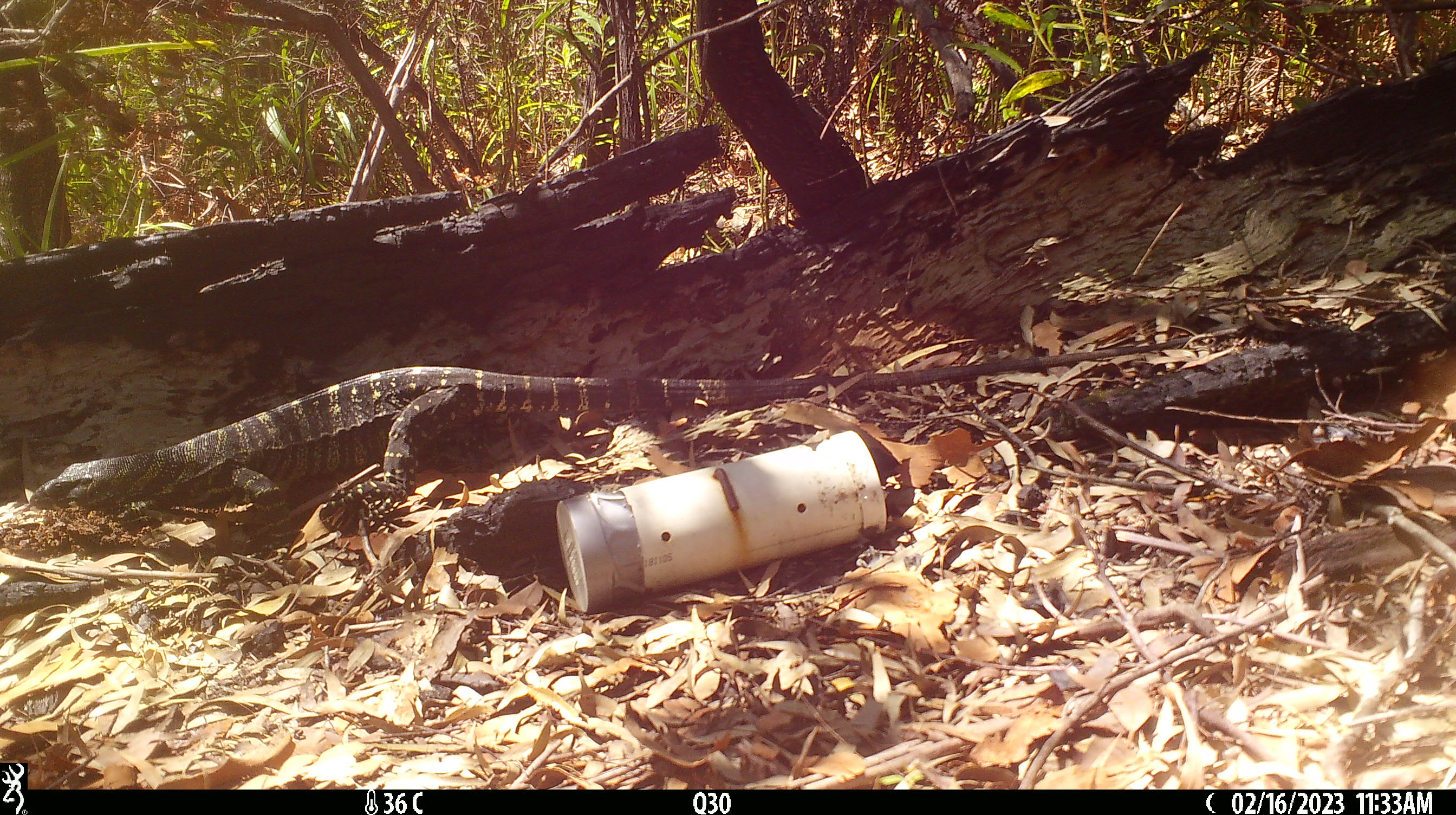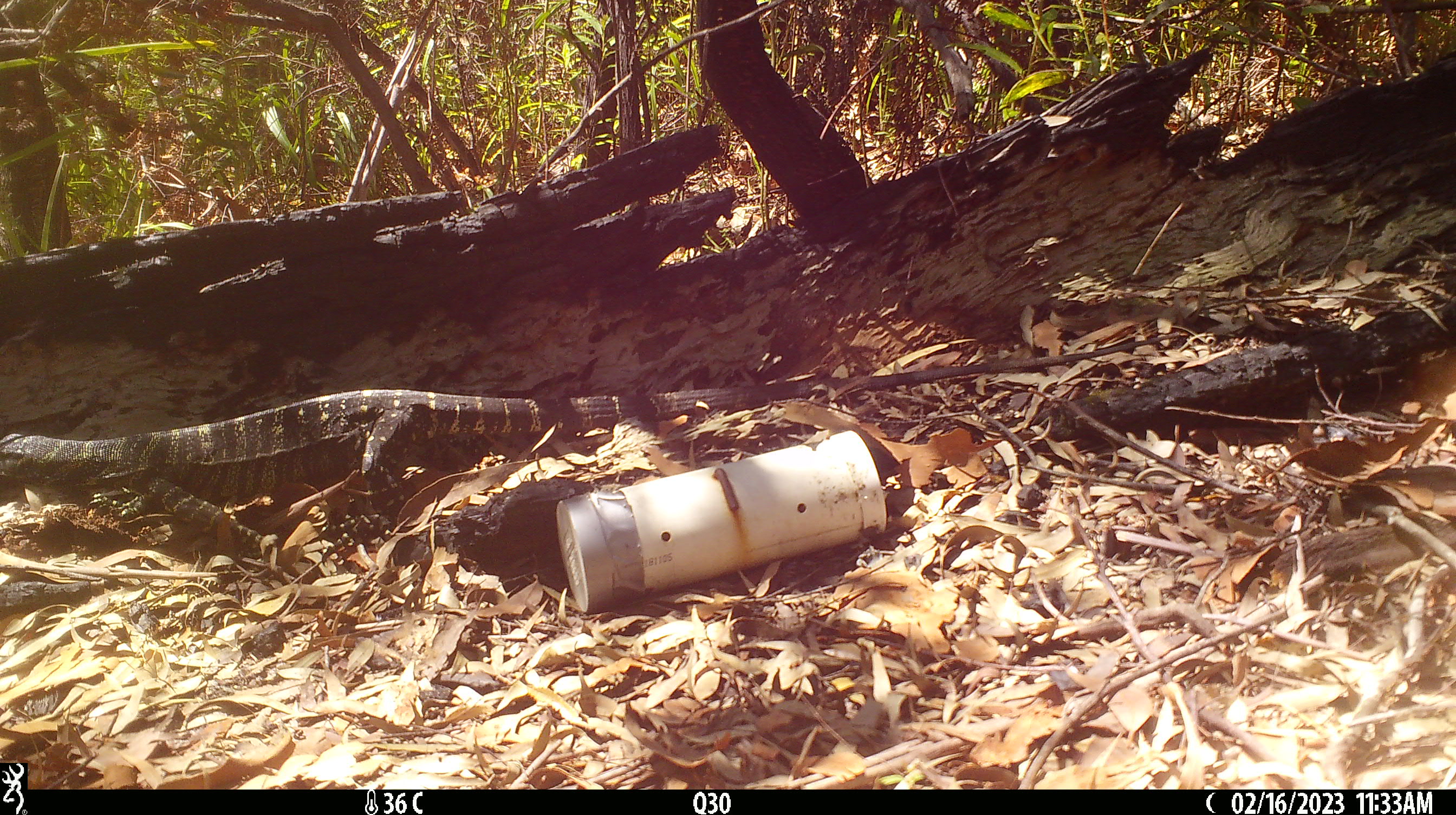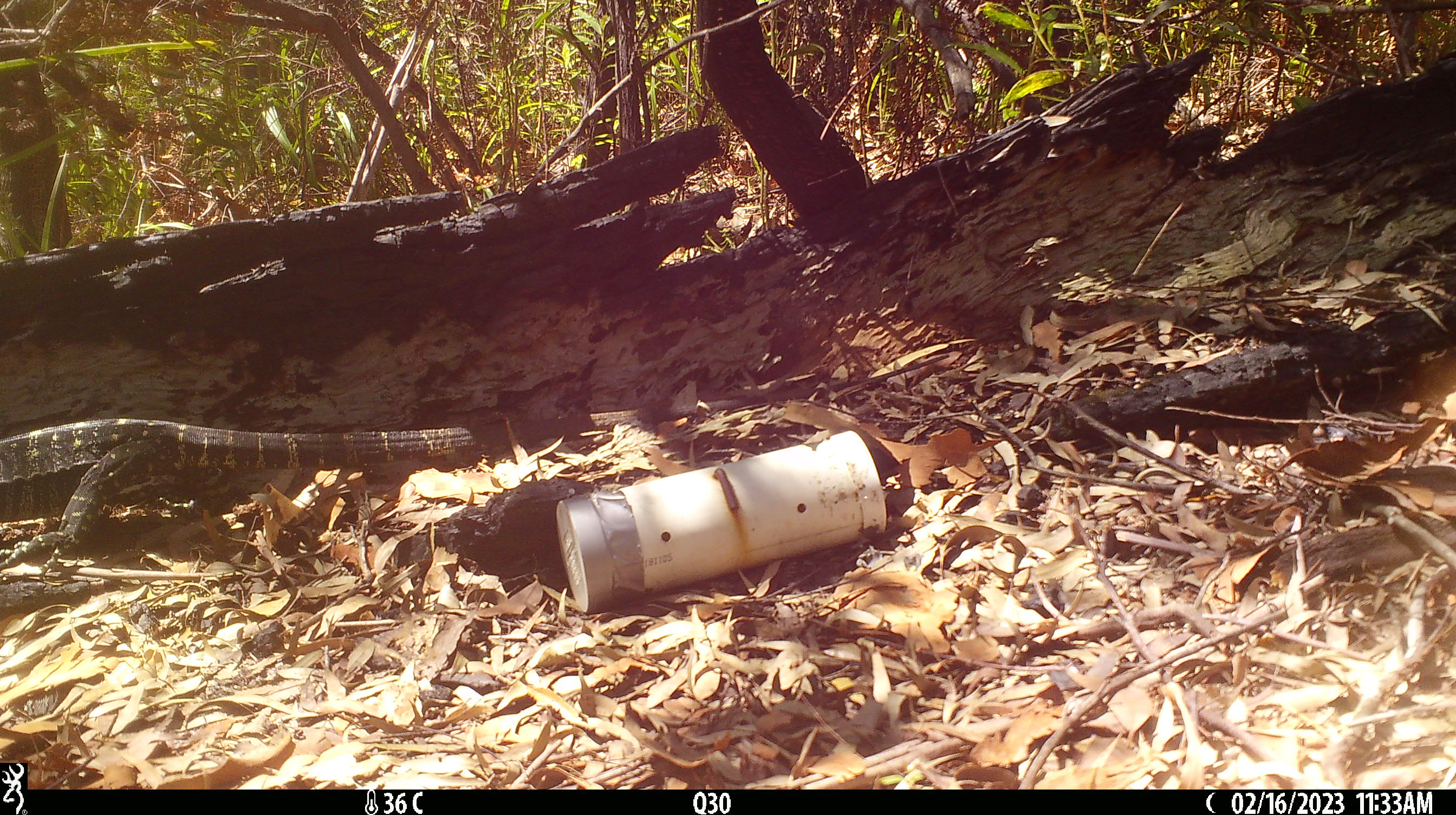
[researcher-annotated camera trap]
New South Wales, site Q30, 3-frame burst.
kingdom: Animalia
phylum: Chordata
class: Reptilia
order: Squamata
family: Varanidae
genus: Varanus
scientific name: Varanus varius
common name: lace monitor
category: goanna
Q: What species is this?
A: Goanna (lace monitor) (Varanus varius).